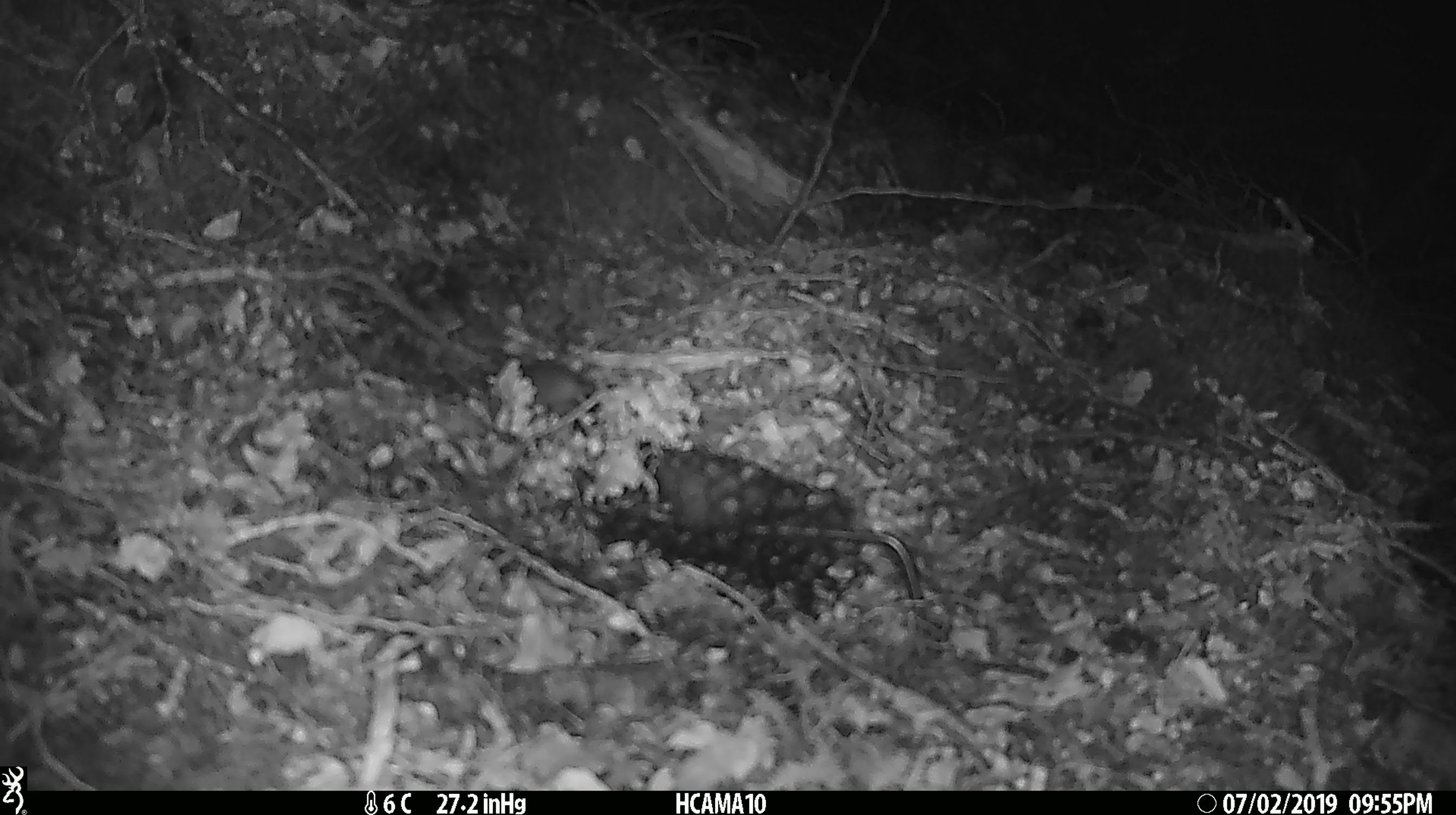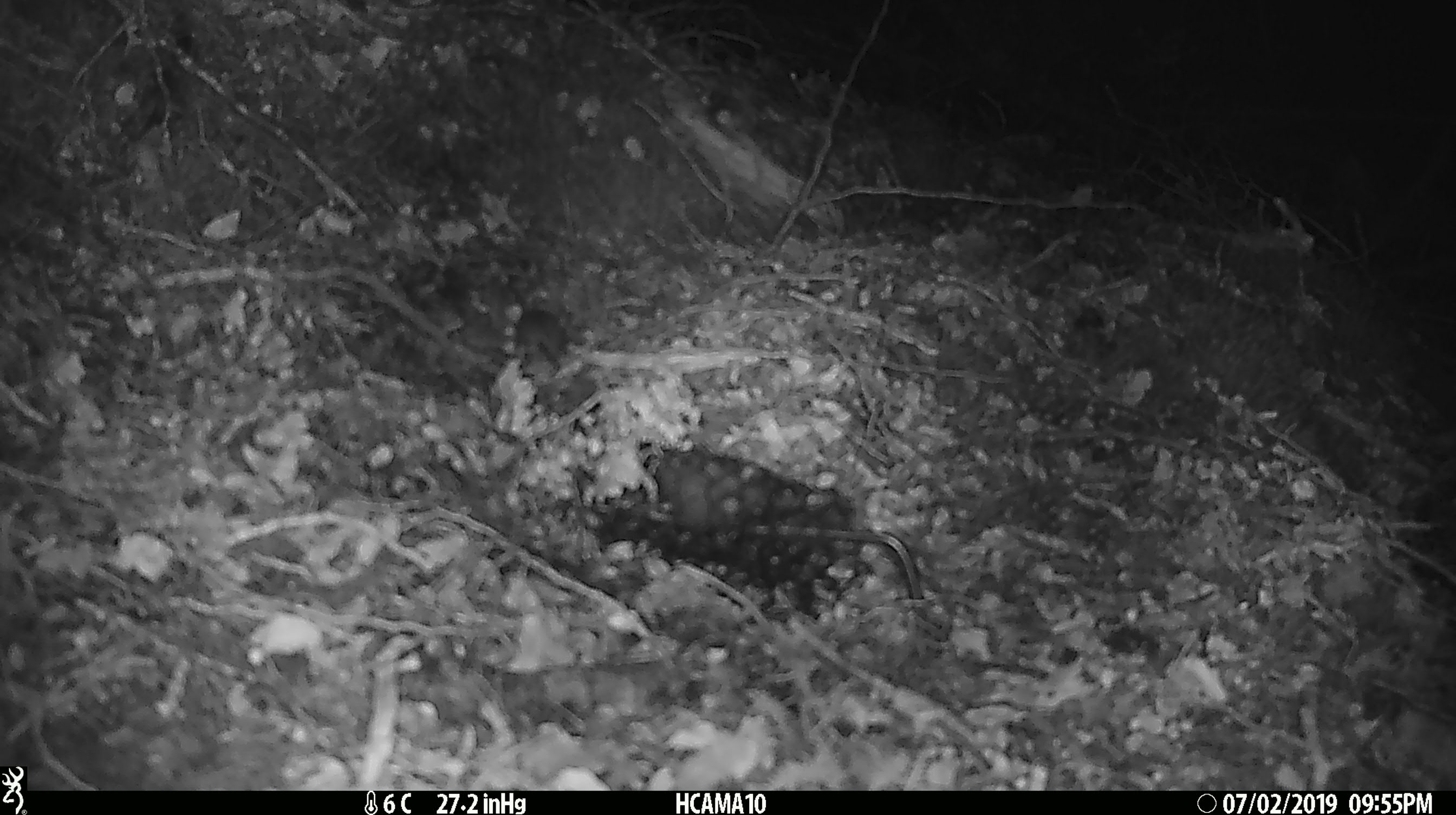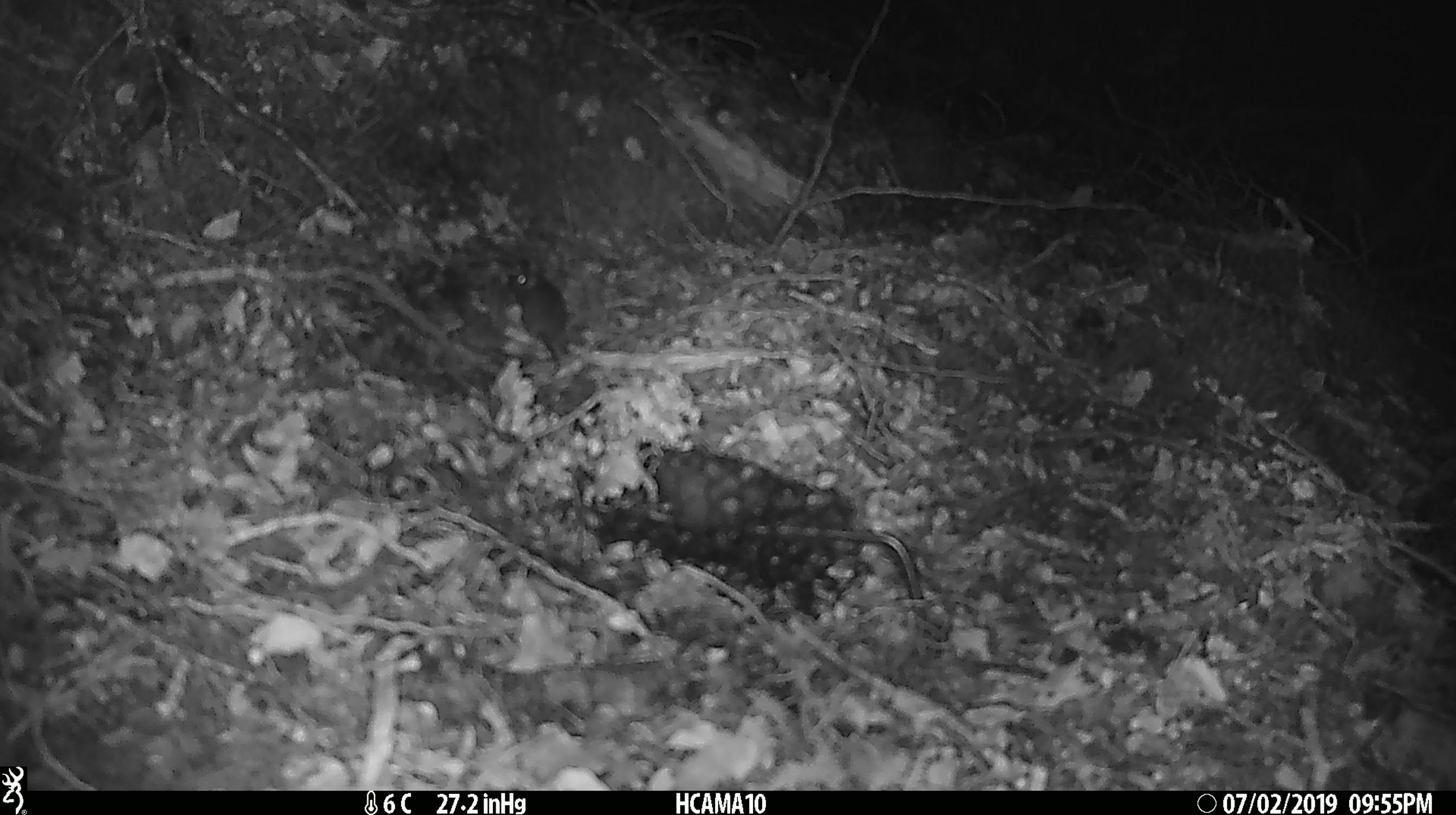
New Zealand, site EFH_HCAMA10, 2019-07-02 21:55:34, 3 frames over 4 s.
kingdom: Animalia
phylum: Chordata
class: Mammalia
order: Rodentia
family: Muridae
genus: Mus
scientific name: Mus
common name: mouse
Mouse (Mus).